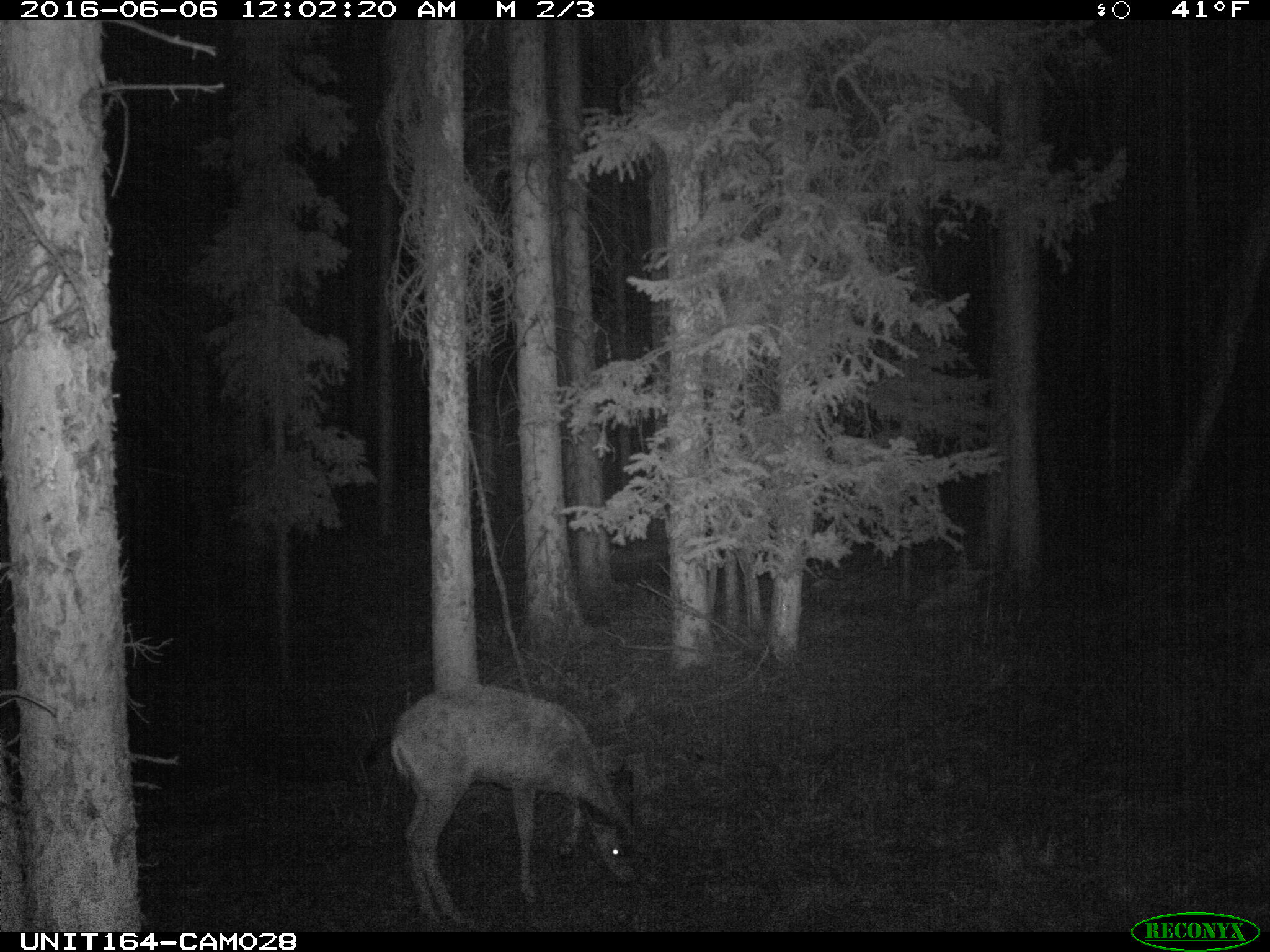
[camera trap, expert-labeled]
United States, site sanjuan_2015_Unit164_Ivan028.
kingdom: Animalia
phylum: Chordata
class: Mammalia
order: Artiodactyla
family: Cervidae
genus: Odocoileus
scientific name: Odocoileus hemionus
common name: mule deer